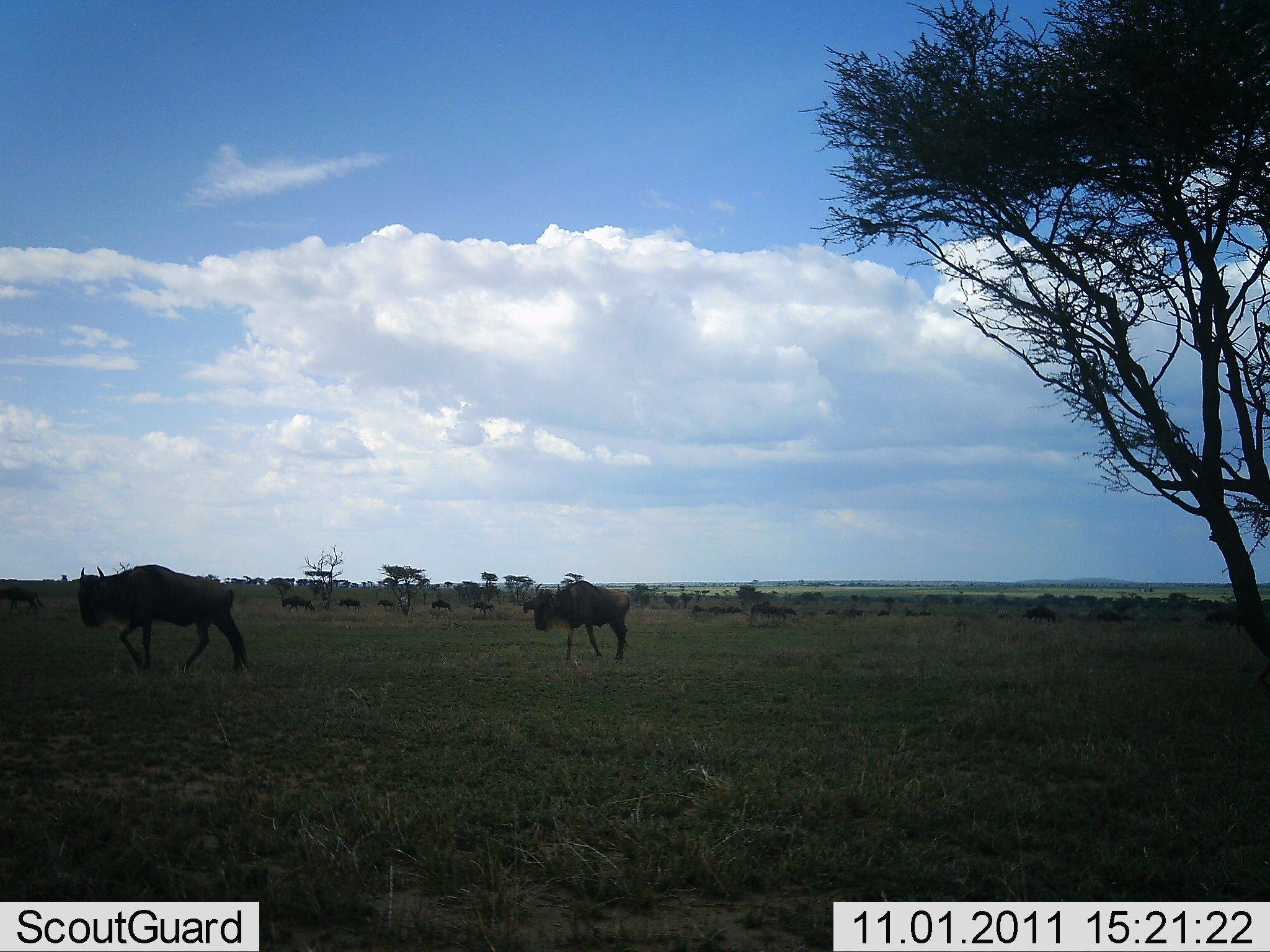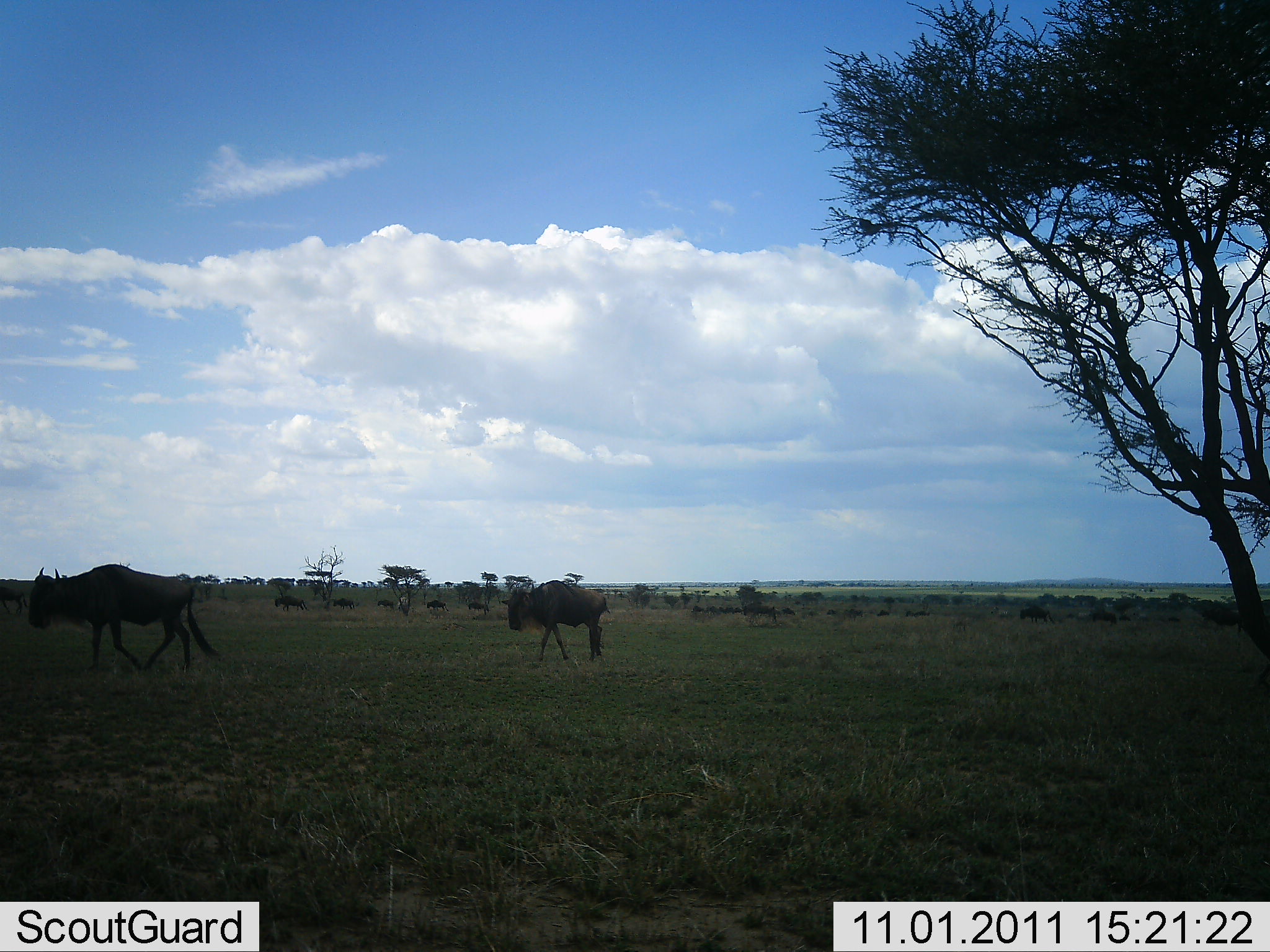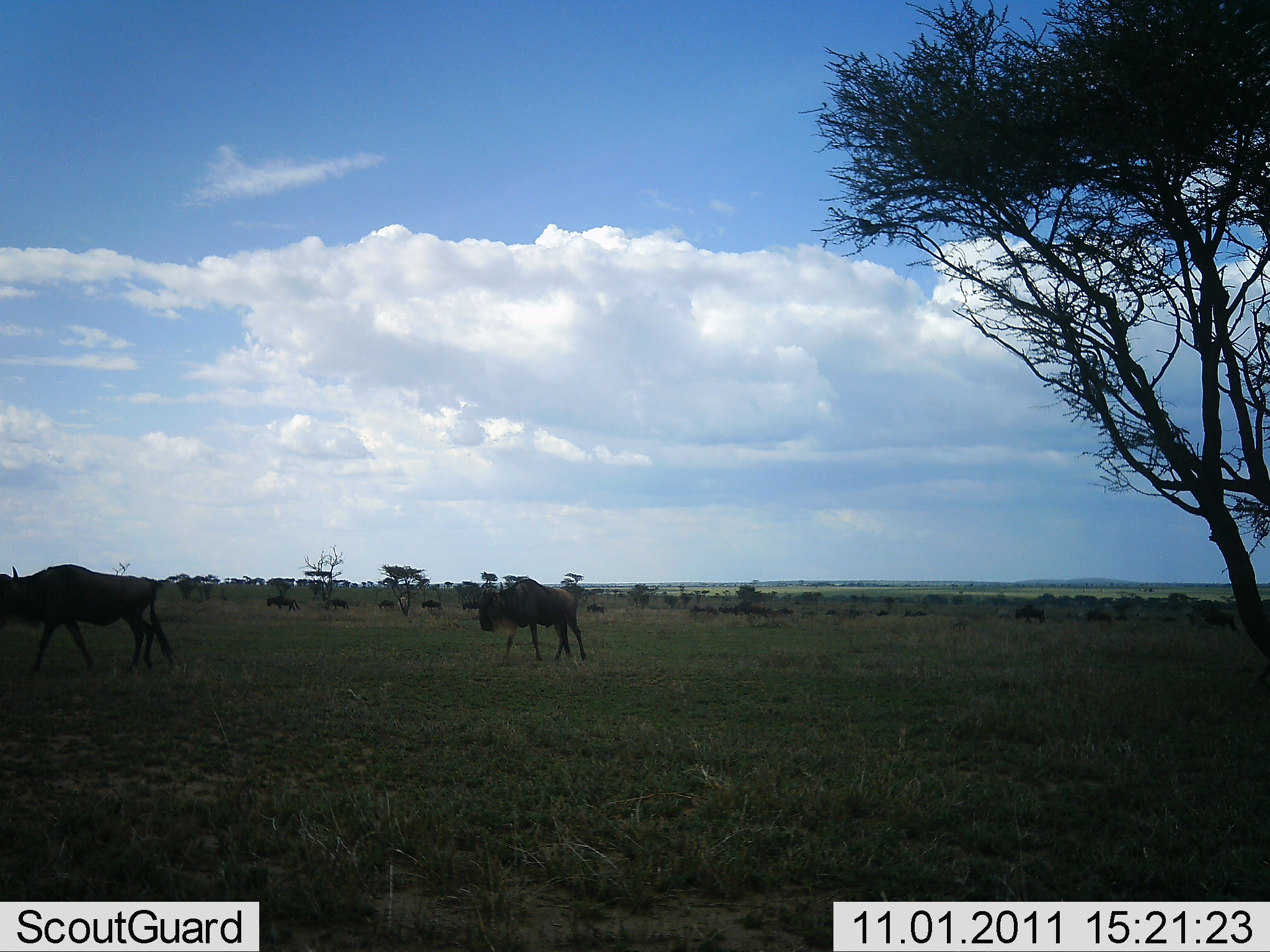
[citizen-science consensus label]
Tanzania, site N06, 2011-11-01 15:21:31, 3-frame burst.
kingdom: Animalia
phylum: Chordata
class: Mammalia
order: Artiodactyla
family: Bovidae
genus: Connochaetes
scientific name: Connochaetes taurinus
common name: blue wildebeest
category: wildebeest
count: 11-50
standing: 13%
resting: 0%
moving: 100%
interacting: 0%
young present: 0%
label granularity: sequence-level